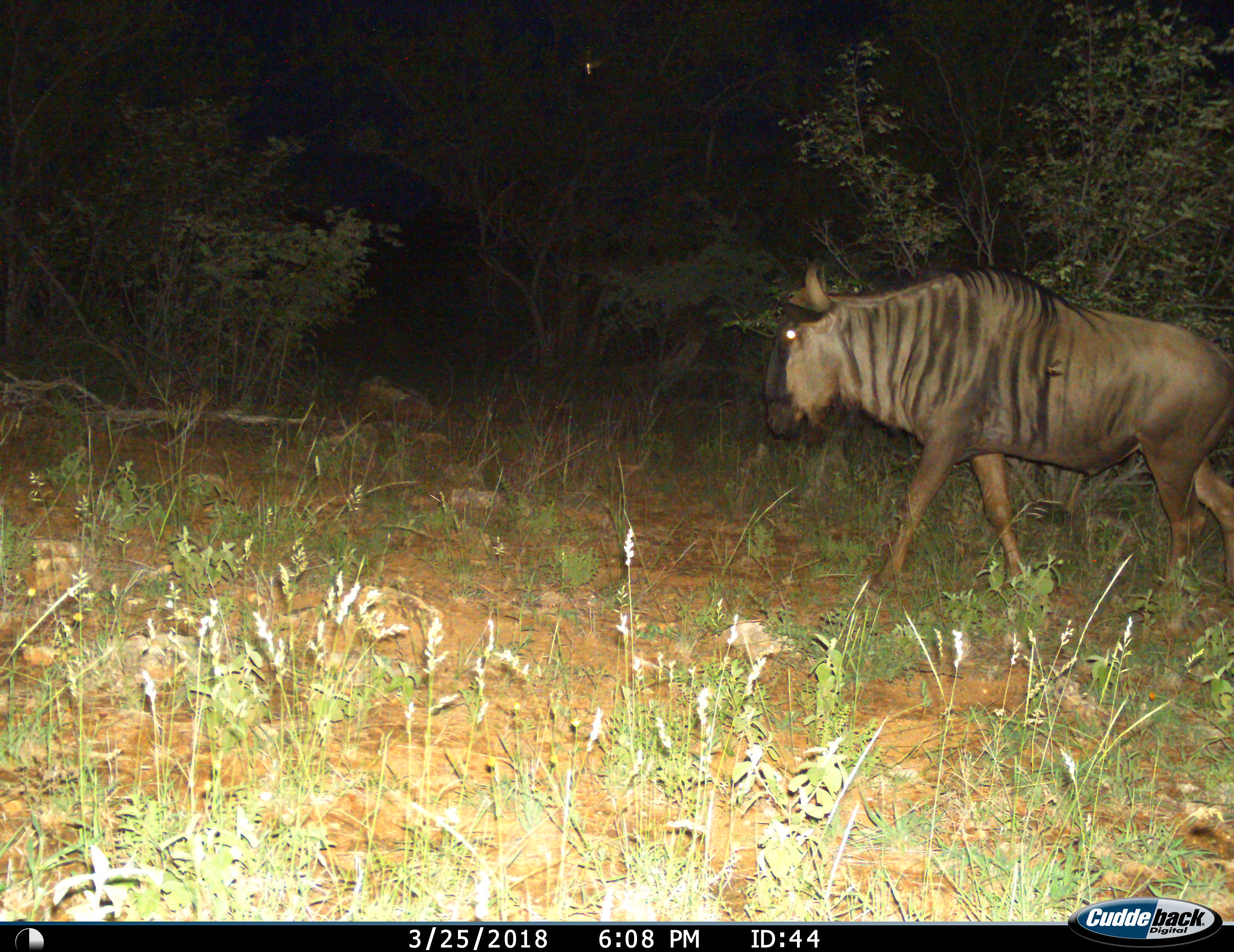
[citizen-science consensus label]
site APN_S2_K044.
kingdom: Animalia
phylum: Chordata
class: Mammalia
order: Artiodactyla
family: Bovidae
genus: Connochaetes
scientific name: Connochaetes taurinus taurinus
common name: blue wildebeest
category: wildebeestblue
Wildebeestblue (blue wildebeest) (Connochaetes taurinus taurinus), count 1. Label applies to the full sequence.